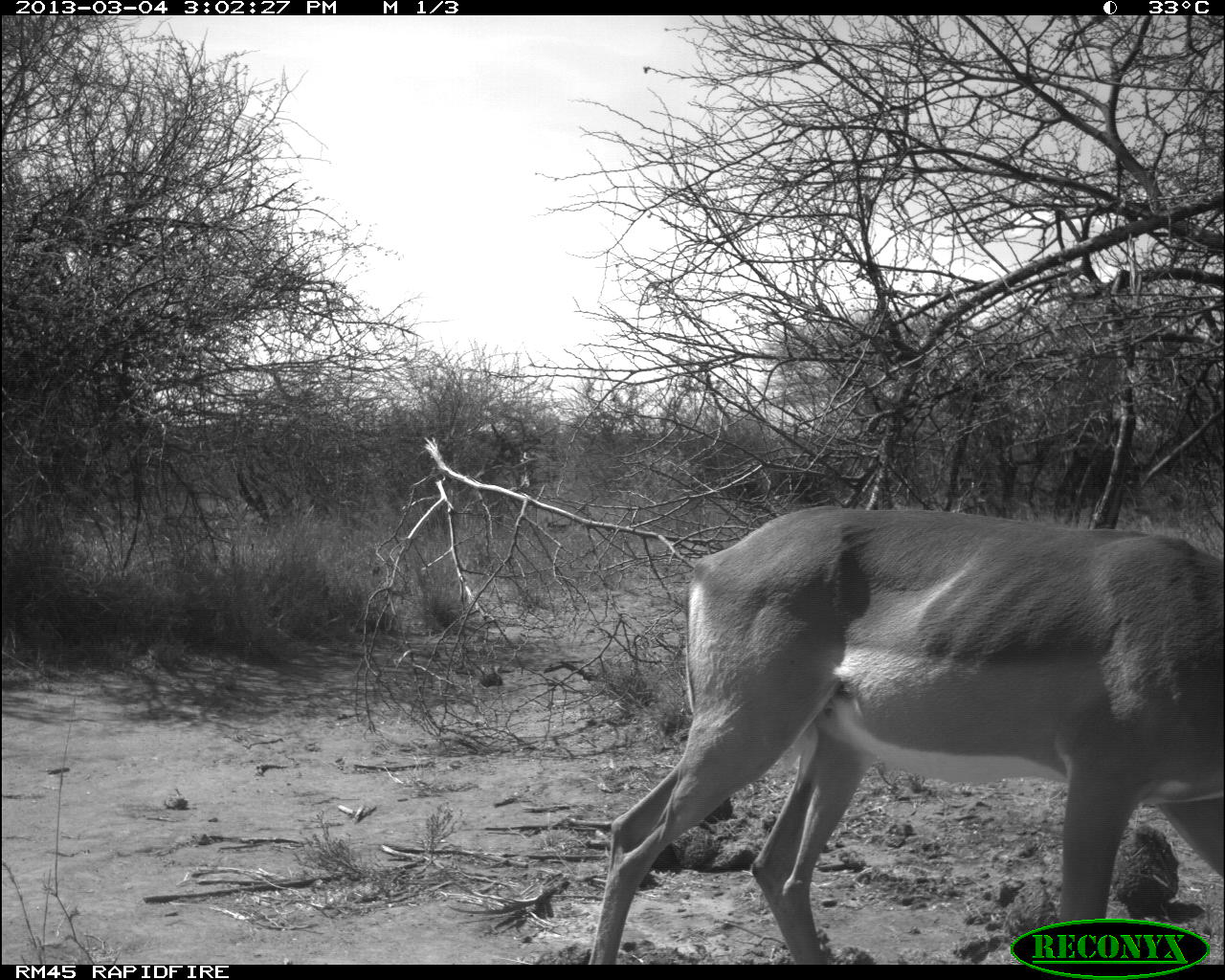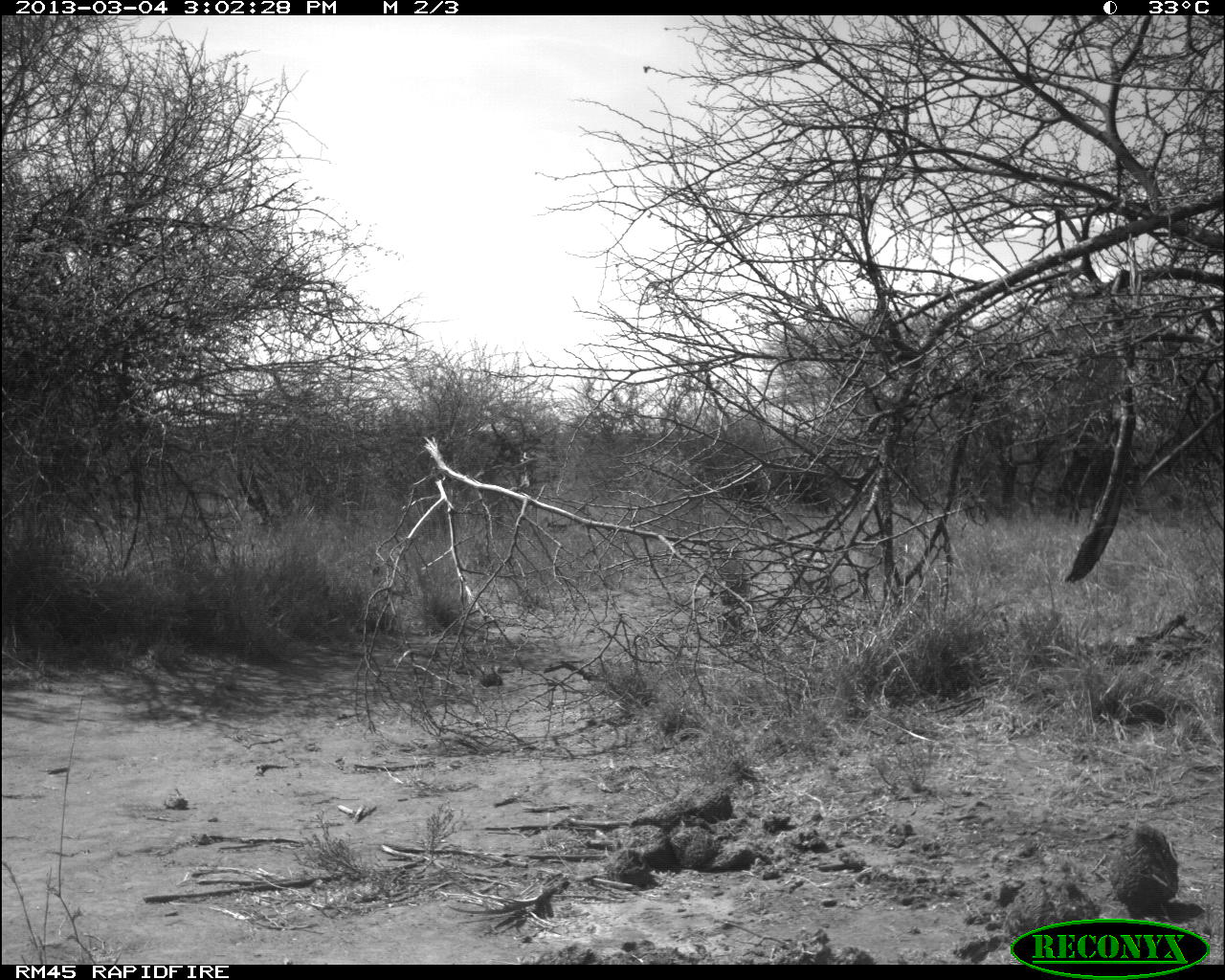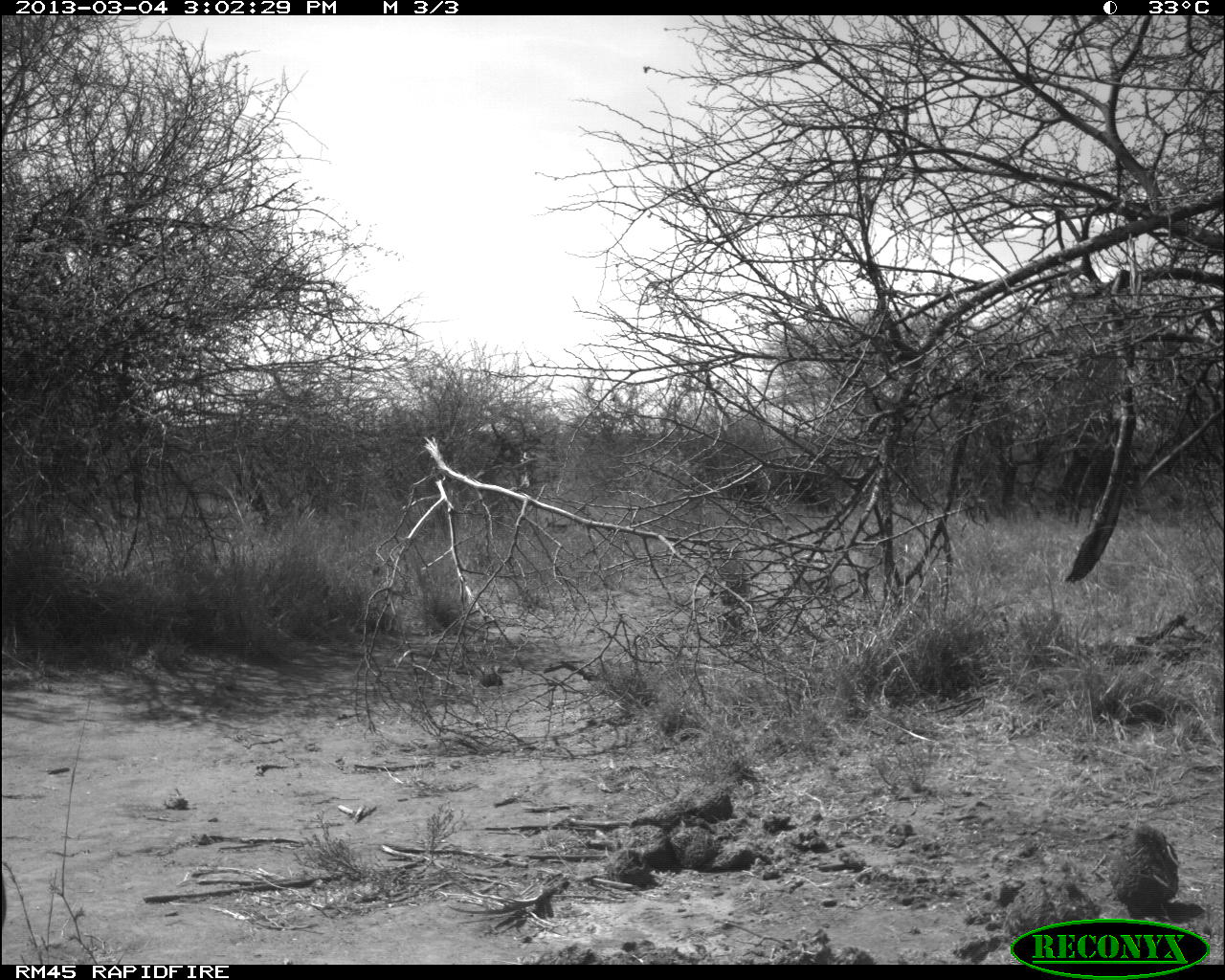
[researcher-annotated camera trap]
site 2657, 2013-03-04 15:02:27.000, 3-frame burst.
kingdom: Animalia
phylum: Chordata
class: Mammalia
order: Artiodactyla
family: Bovidae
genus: Aepyceros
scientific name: Aepyceros melampus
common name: impala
Aepyceros melampus (impala), count 1.